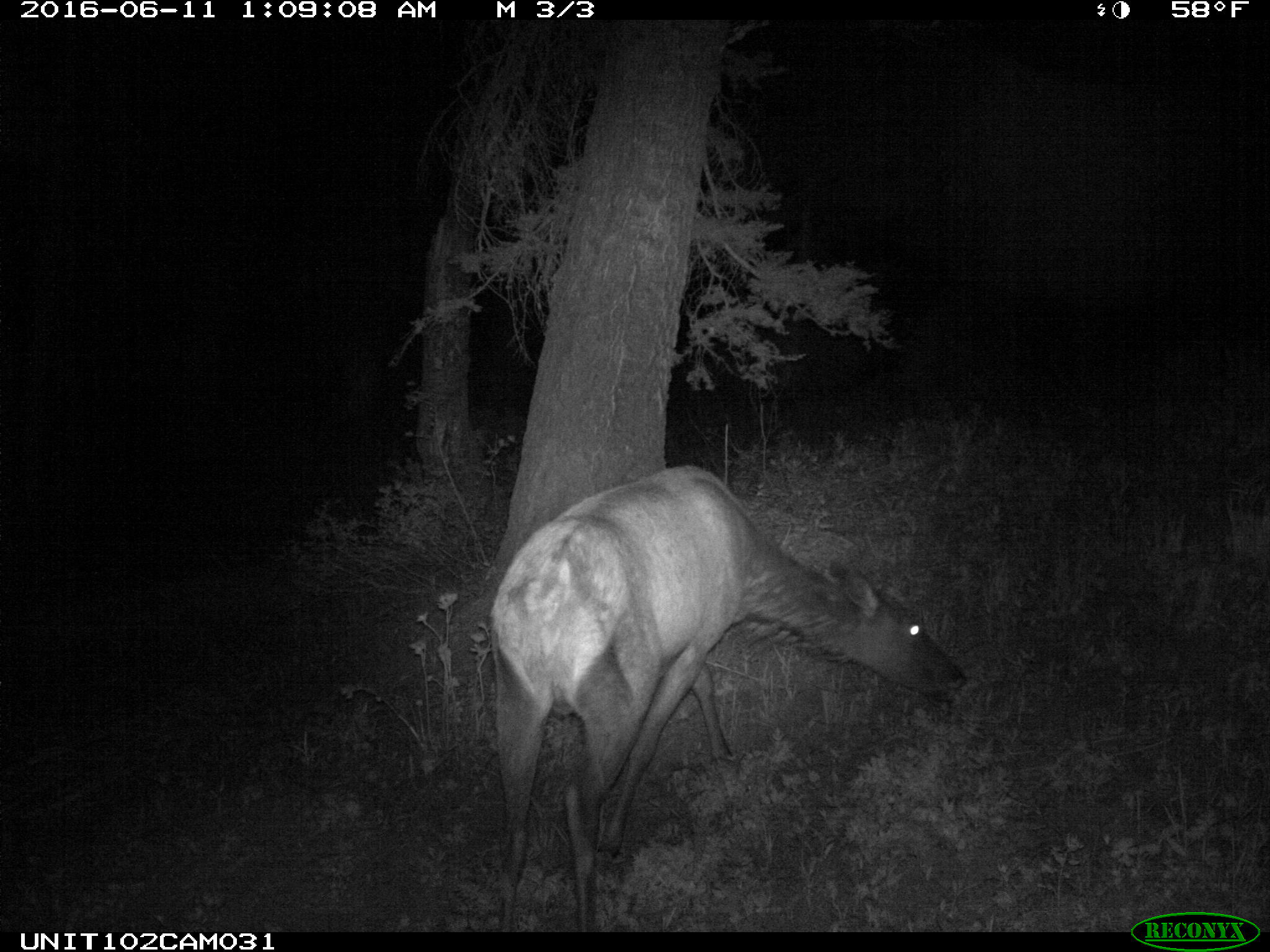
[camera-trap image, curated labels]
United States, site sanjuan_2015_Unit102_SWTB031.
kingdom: Animalia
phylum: Chordata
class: Mammalia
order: Artiodactyla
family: Cervidae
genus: Cervus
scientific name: Cervus elaphus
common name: red deer